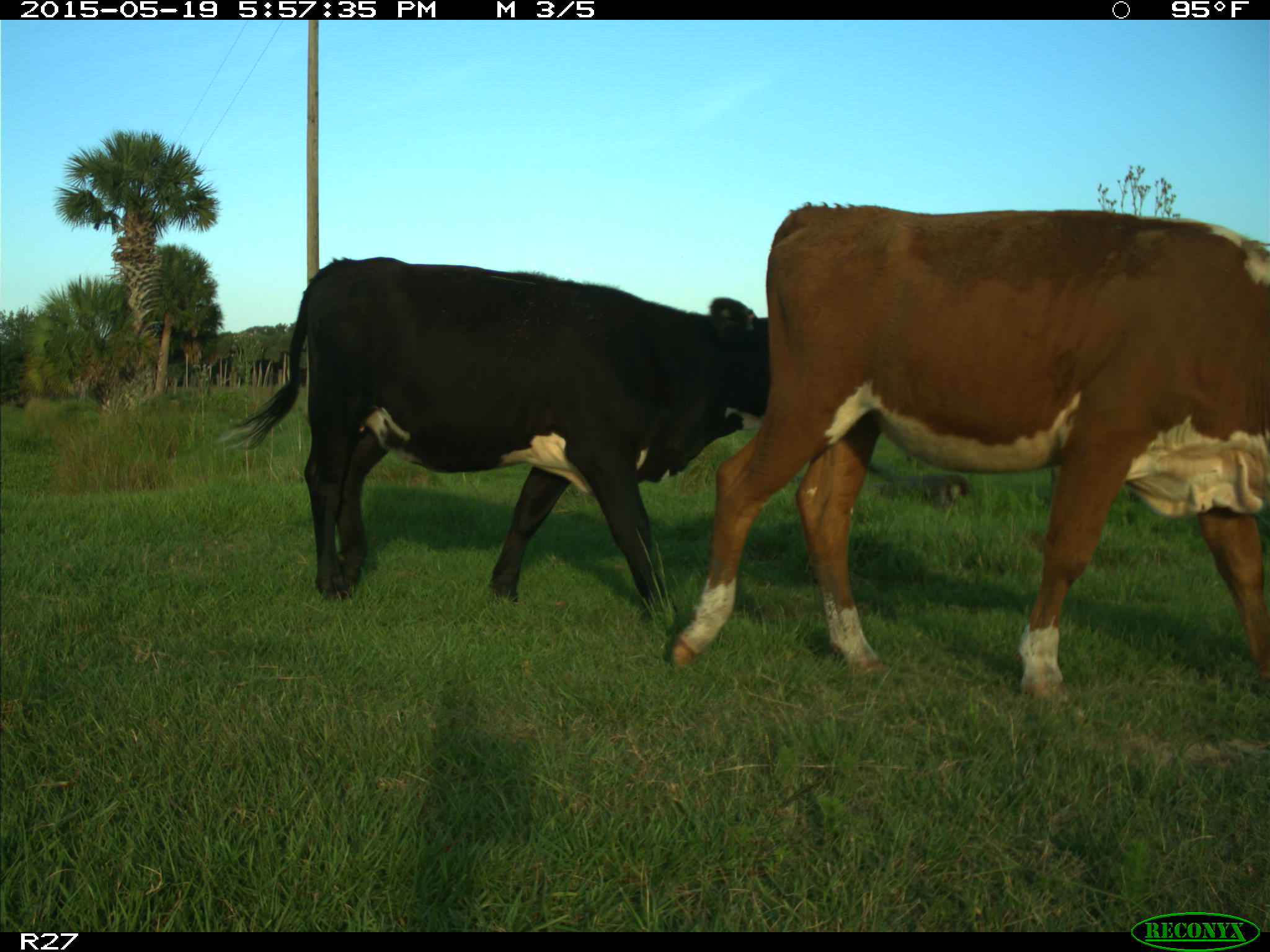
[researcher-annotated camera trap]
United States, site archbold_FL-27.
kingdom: Animalia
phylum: Chordata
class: Mammalia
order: Artiodactyla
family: Bovidae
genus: Bos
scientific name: Bos taurus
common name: domestic cow